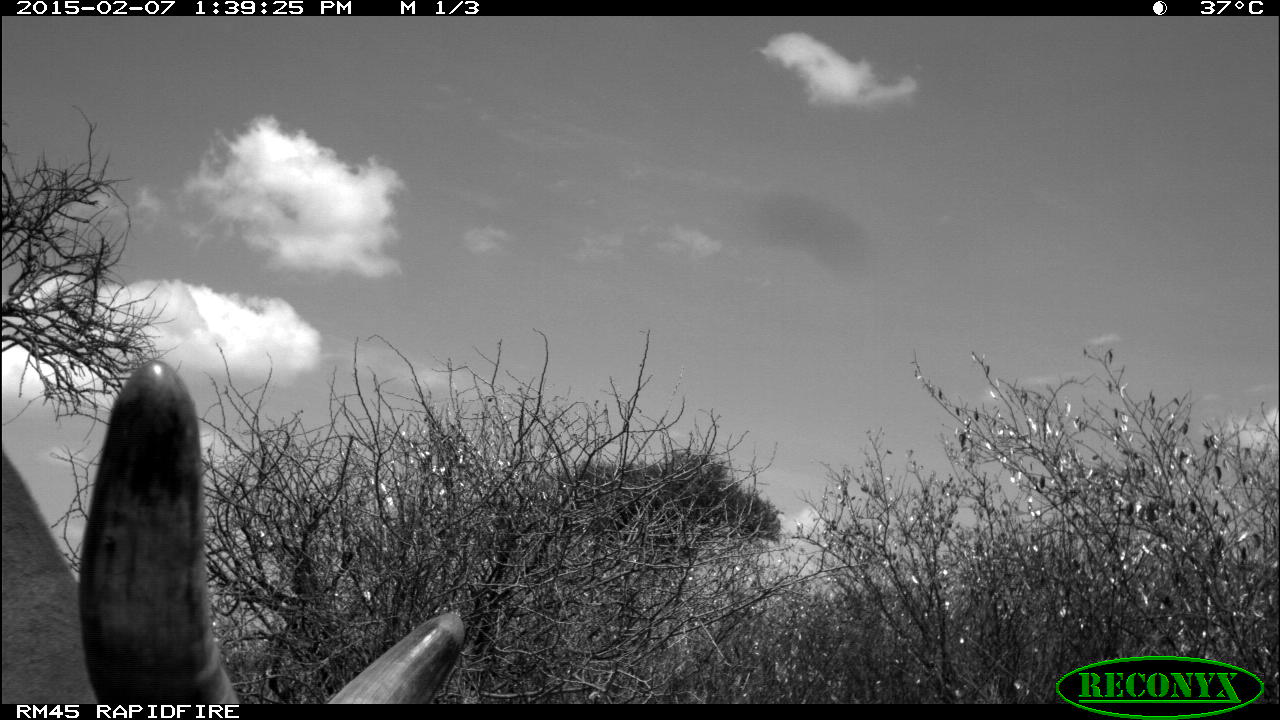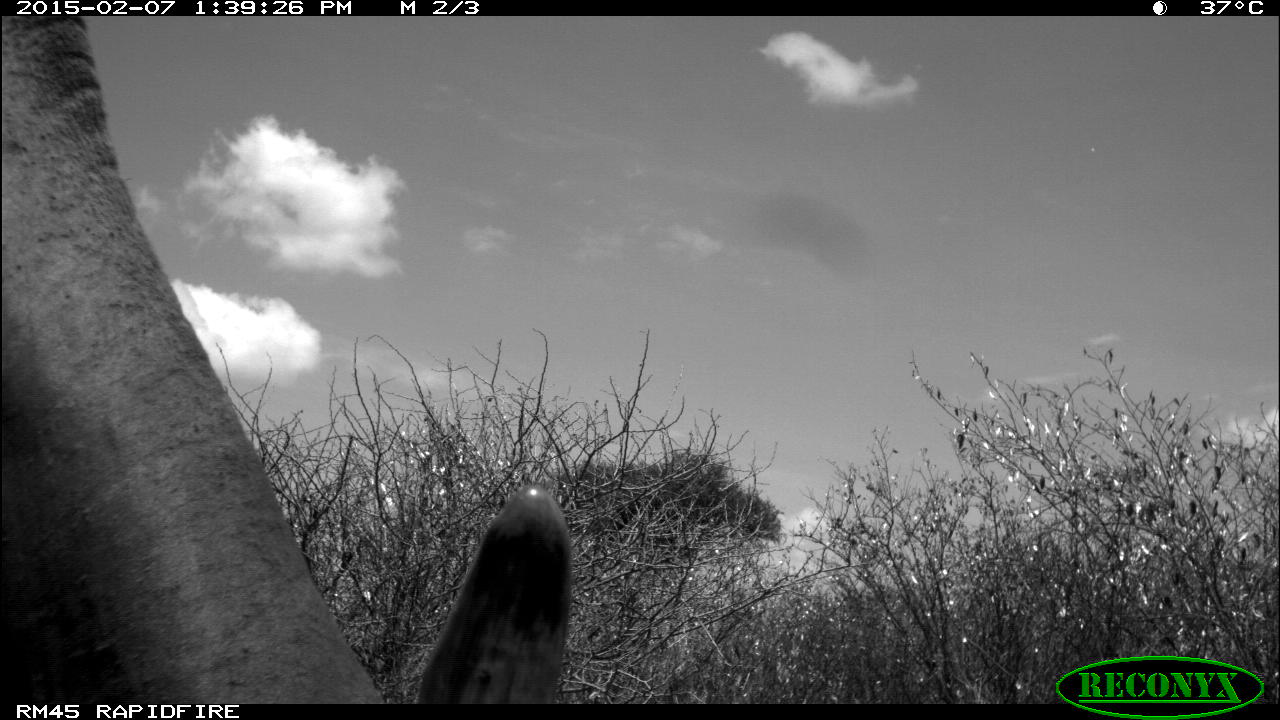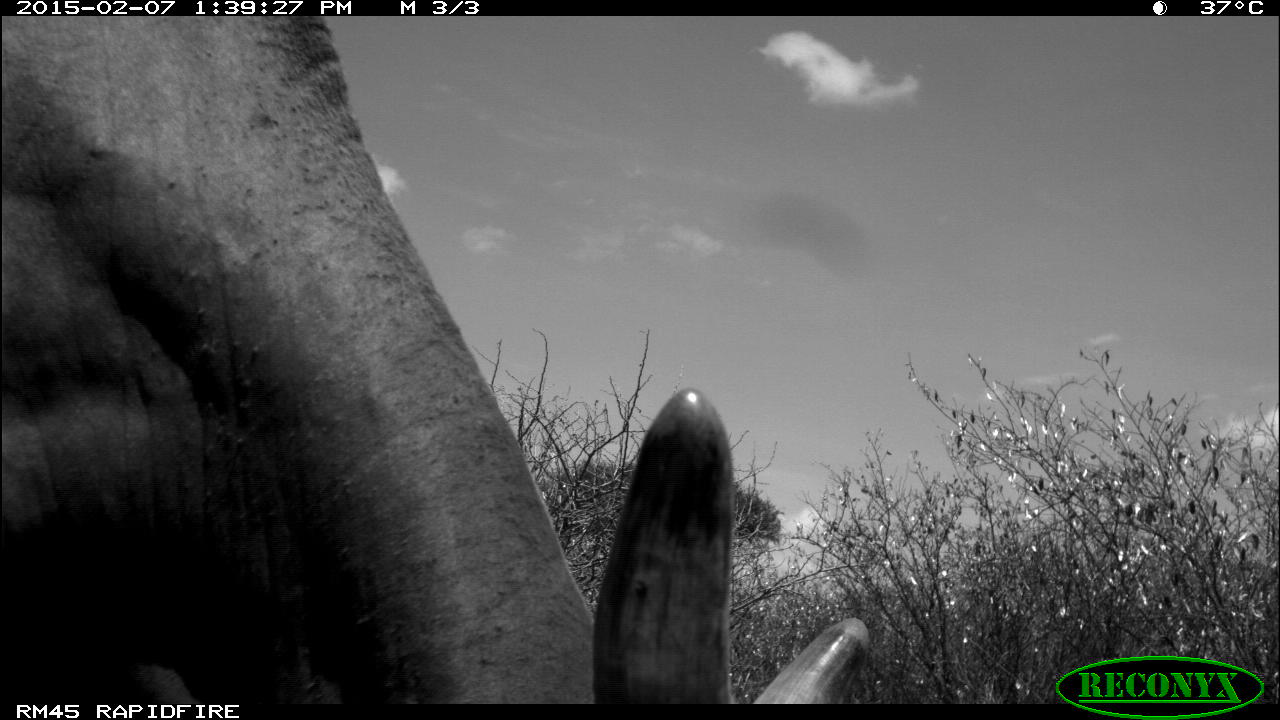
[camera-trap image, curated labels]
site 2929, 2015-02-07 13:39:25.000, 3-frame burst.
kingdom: Animalia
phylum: Chordata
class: Mammalia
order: Artiodactyla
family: Bovidae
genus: Bos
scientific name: Bos taurus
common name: domestic cattle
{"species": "Bos taurus (domestic cattle)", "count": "1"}